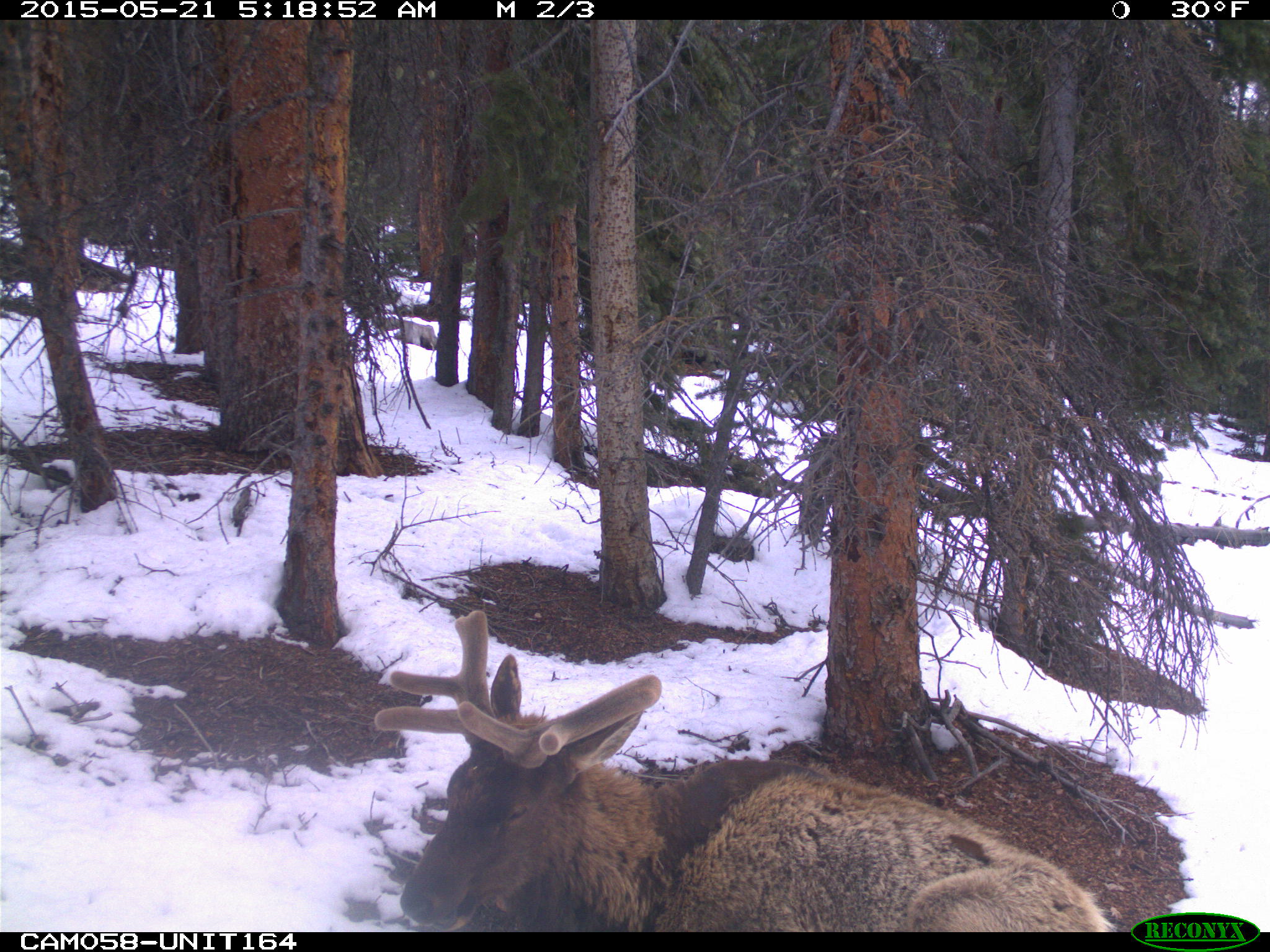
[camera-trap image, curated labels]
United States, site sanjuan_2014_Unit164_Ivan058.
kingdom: Animalia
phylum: Chordata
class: Mammalia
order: Artiodactyla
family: Cervidae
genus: Cervus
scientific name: Cervus elaphus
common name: red deer